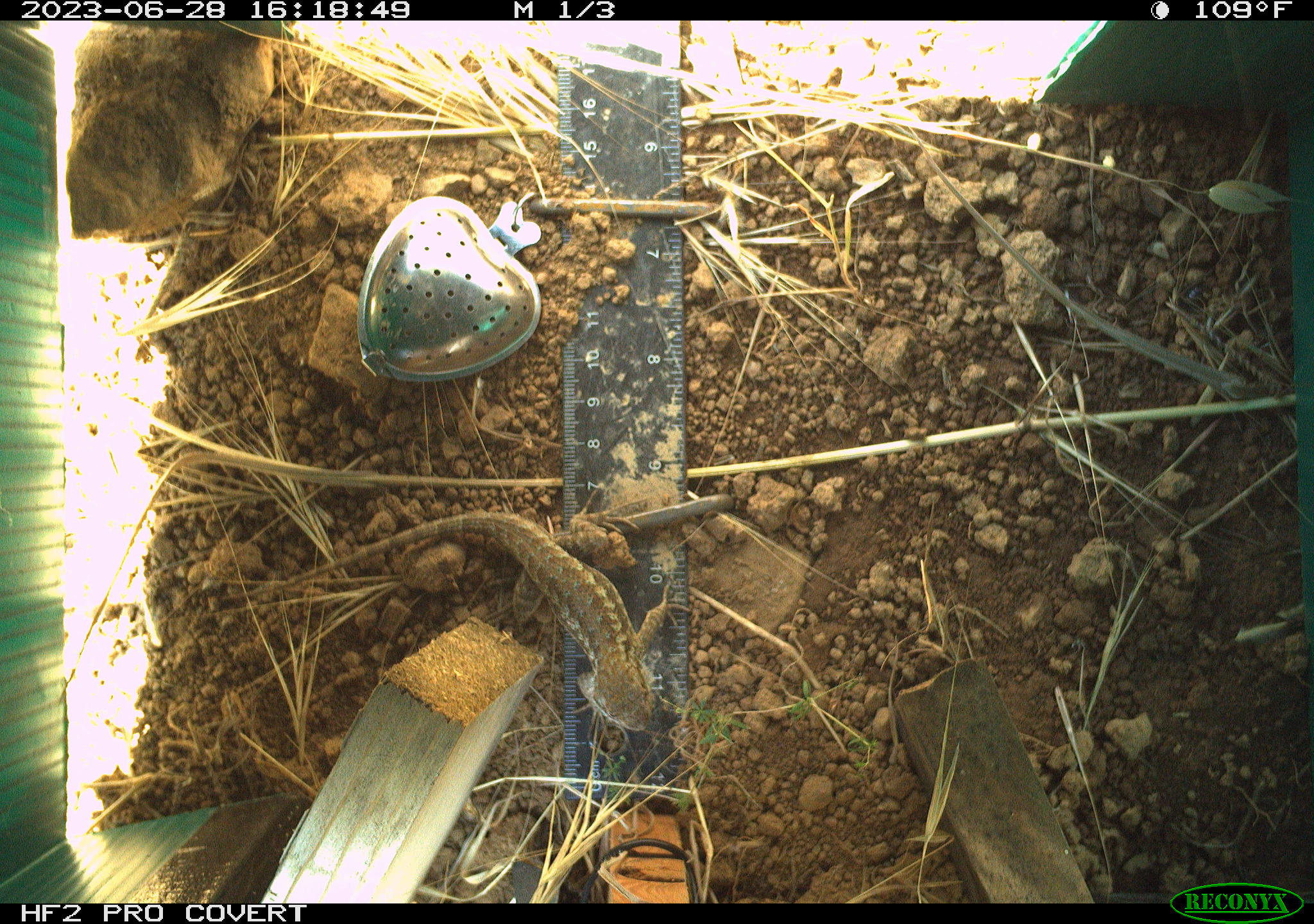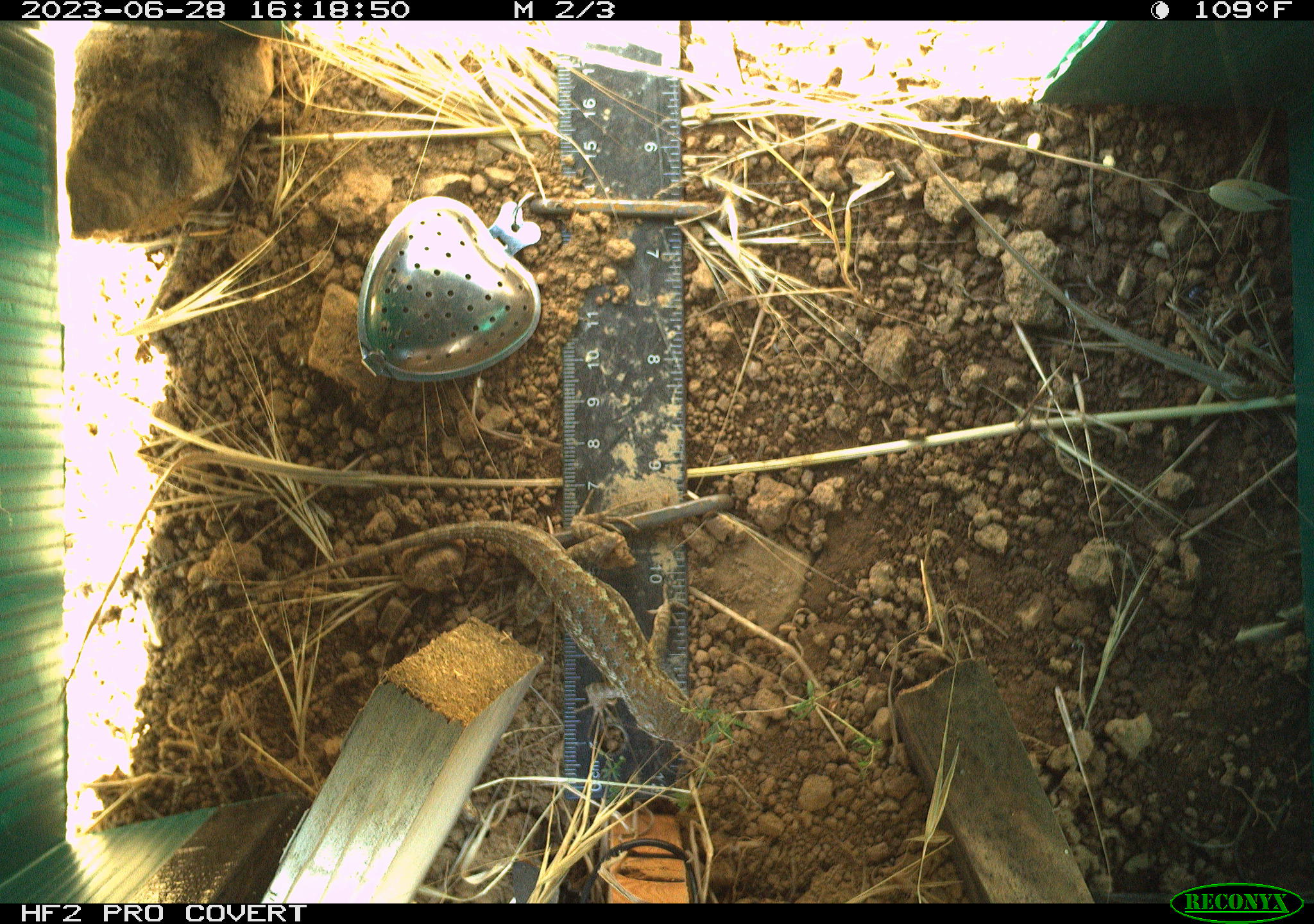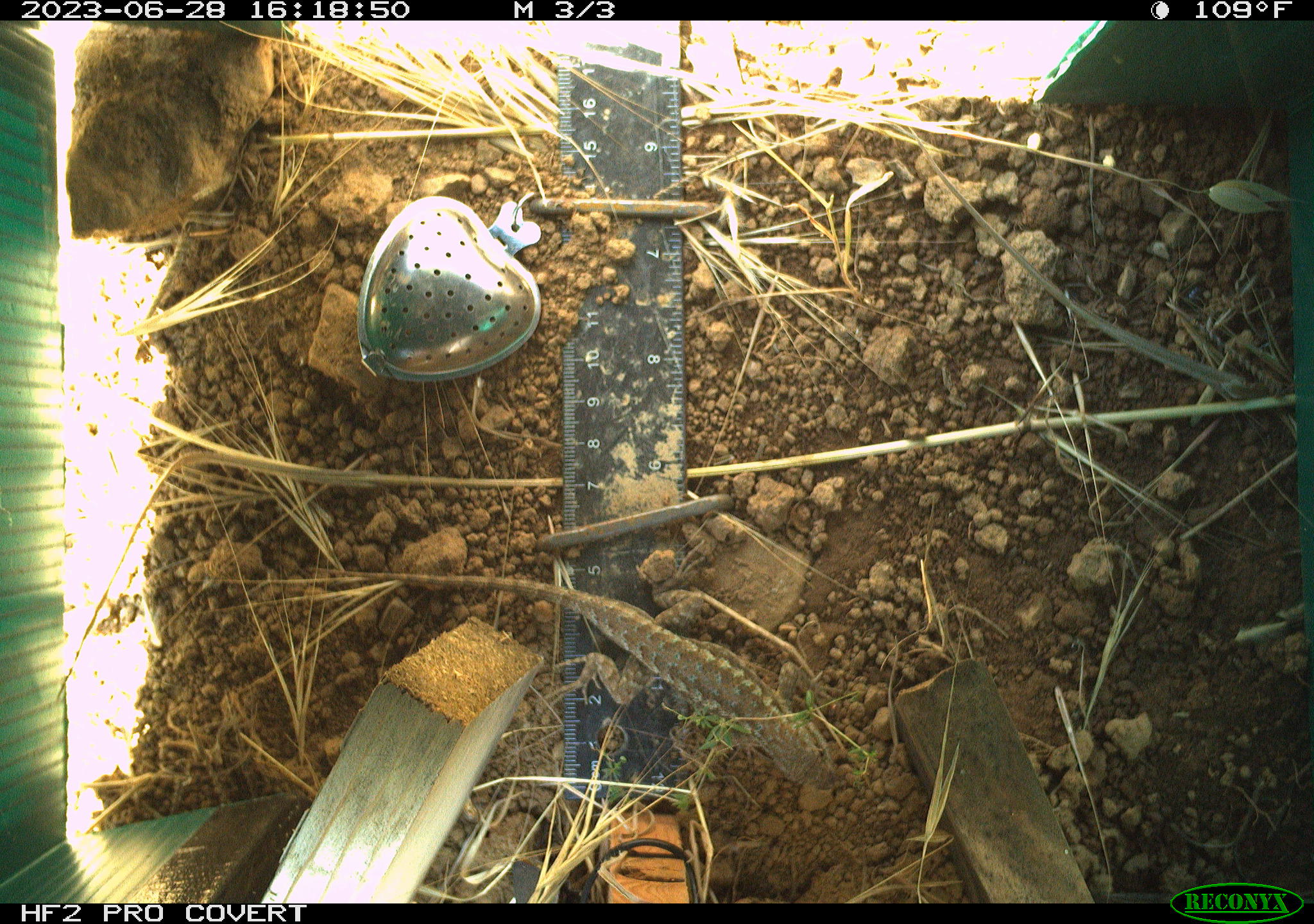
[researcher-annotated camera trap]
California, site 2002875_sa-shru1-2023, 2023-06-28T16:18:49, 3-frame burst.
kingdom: Animalia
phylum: Chordata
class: Reptilia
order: Squamata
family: Phrynosomatidae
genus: Sceloporus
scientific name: Sceloporus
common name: spiny lizards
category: sceloporus species